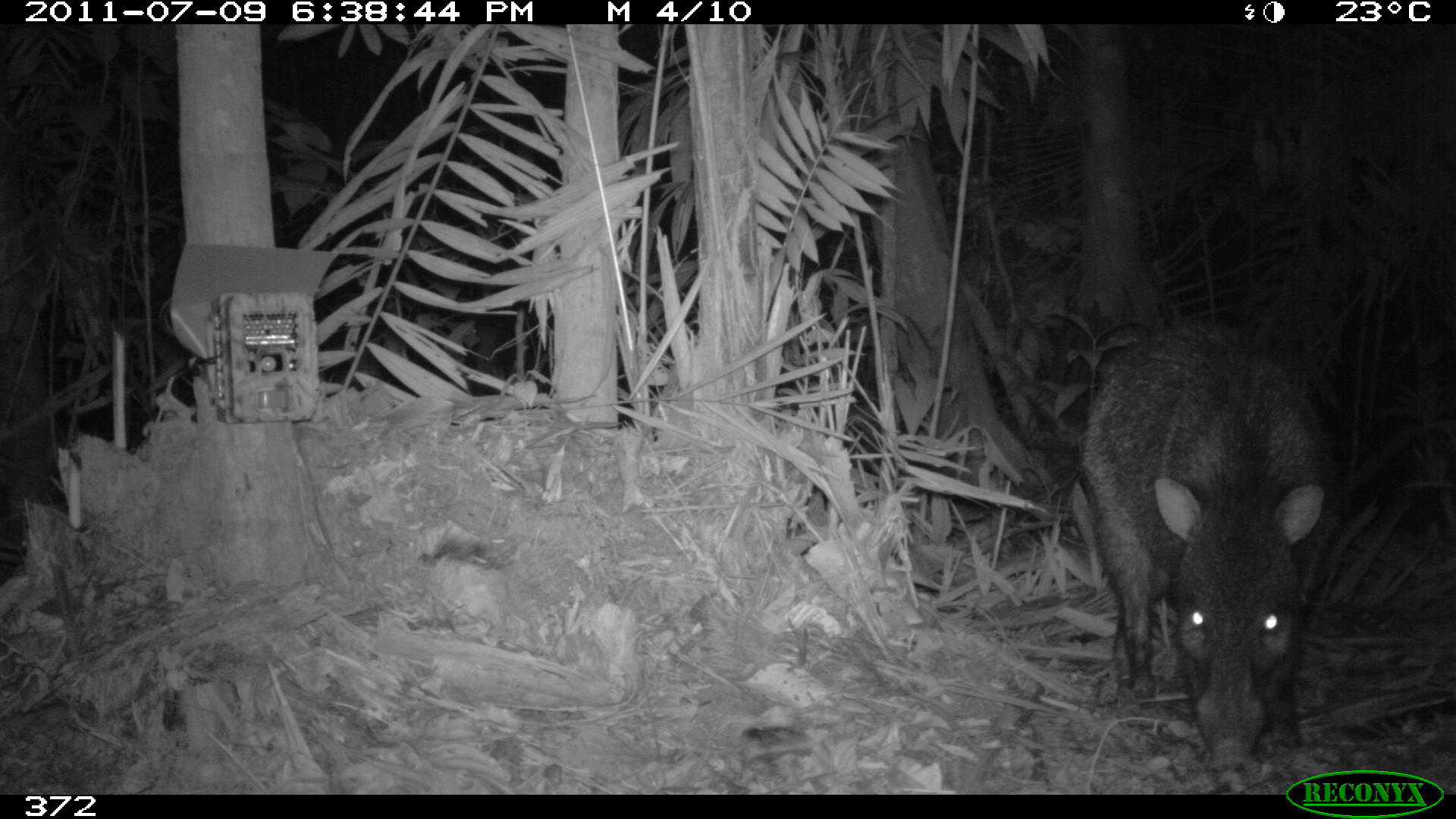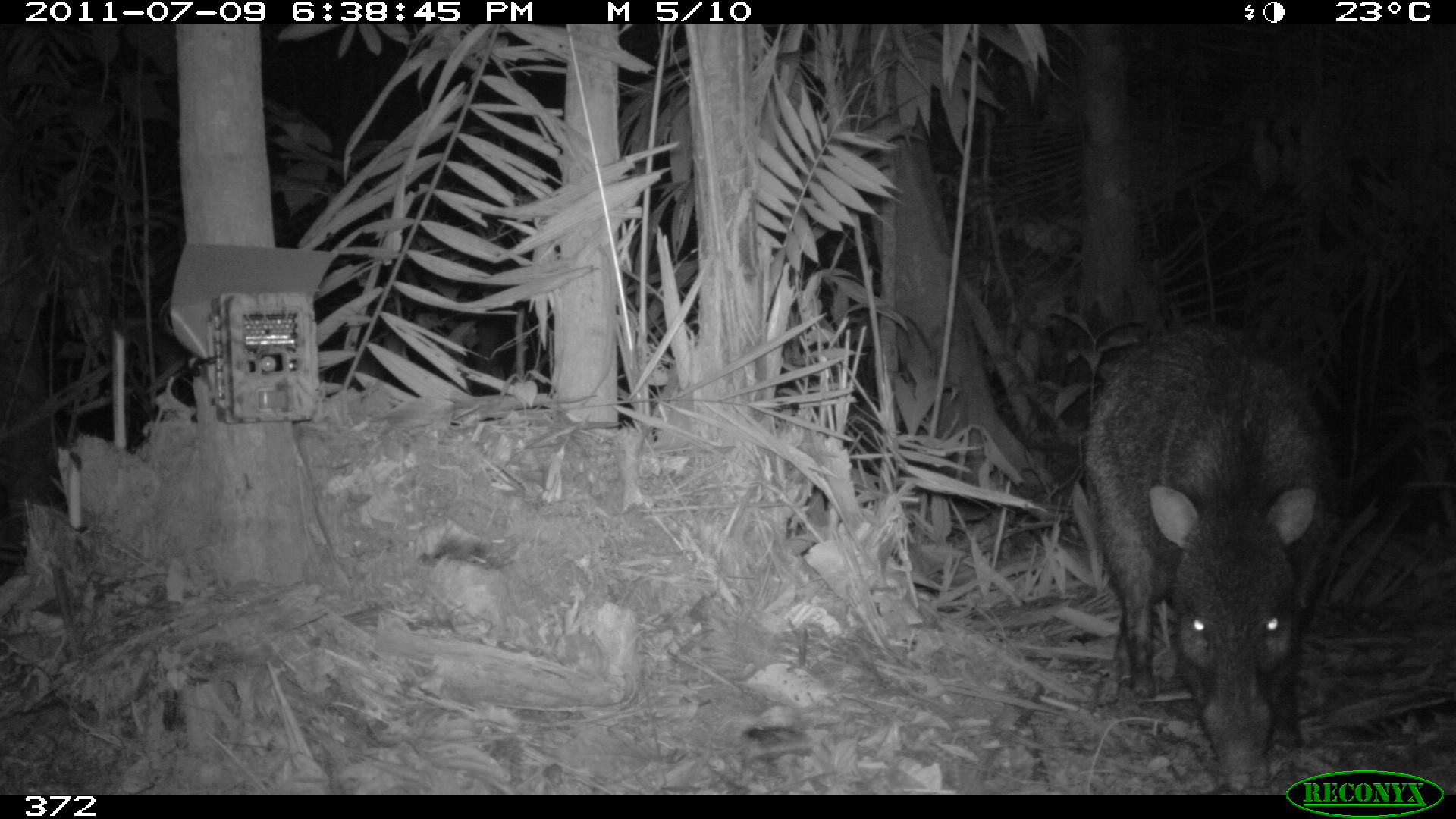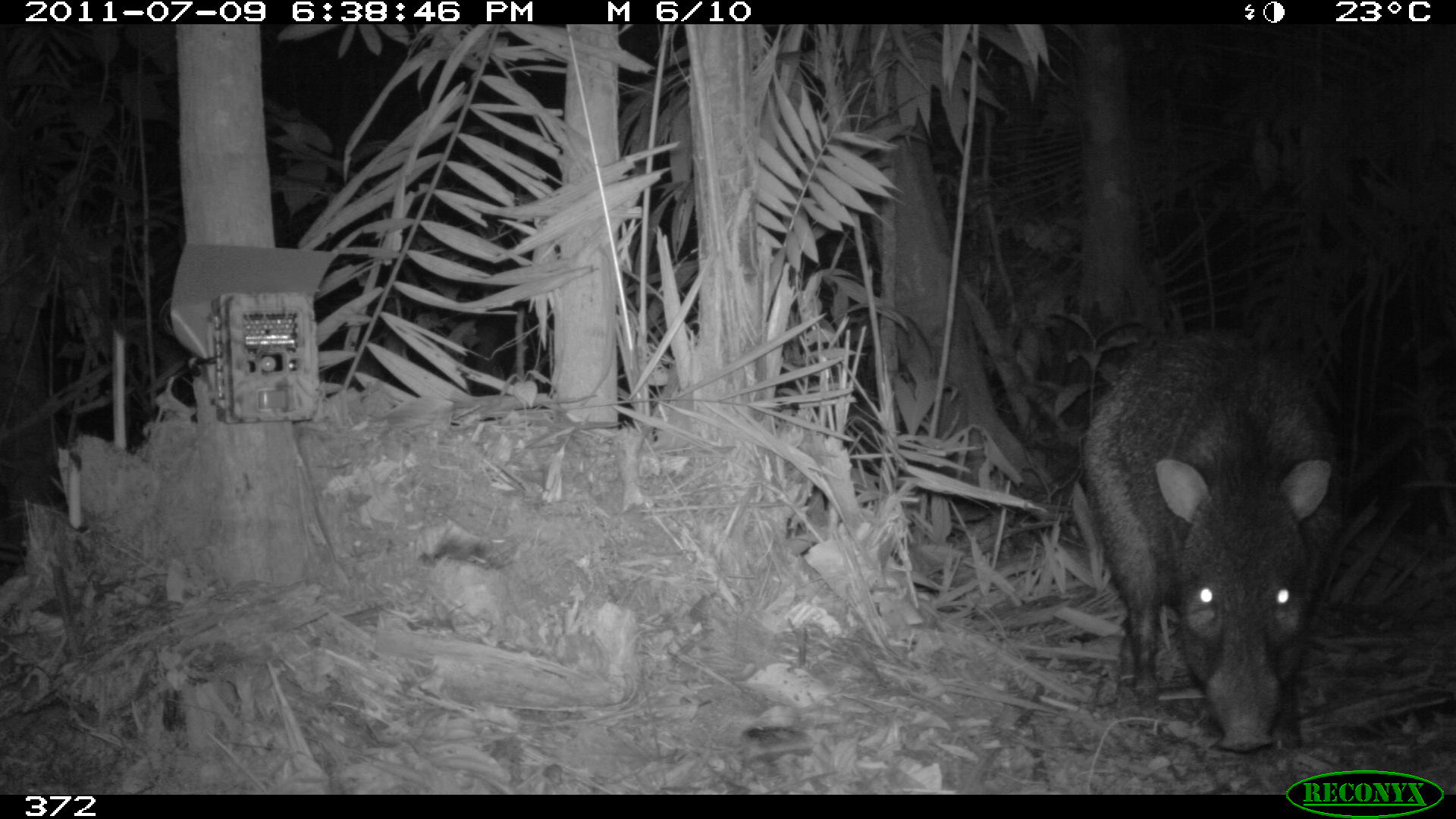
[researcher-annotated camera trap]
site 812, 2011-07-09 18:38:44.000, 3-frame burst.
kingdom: Animalia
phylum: Chordata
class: Mammalia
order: Artiodactyla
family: Tayassuidae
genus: Pecari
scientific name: Pecari tajacu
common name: collared peccary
Pecari tajacu (collared peccary).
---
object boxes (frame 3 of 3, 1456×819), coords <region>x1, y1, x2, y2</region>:
pecari tajacu: <region>1079, 326, 1349, 756</region>